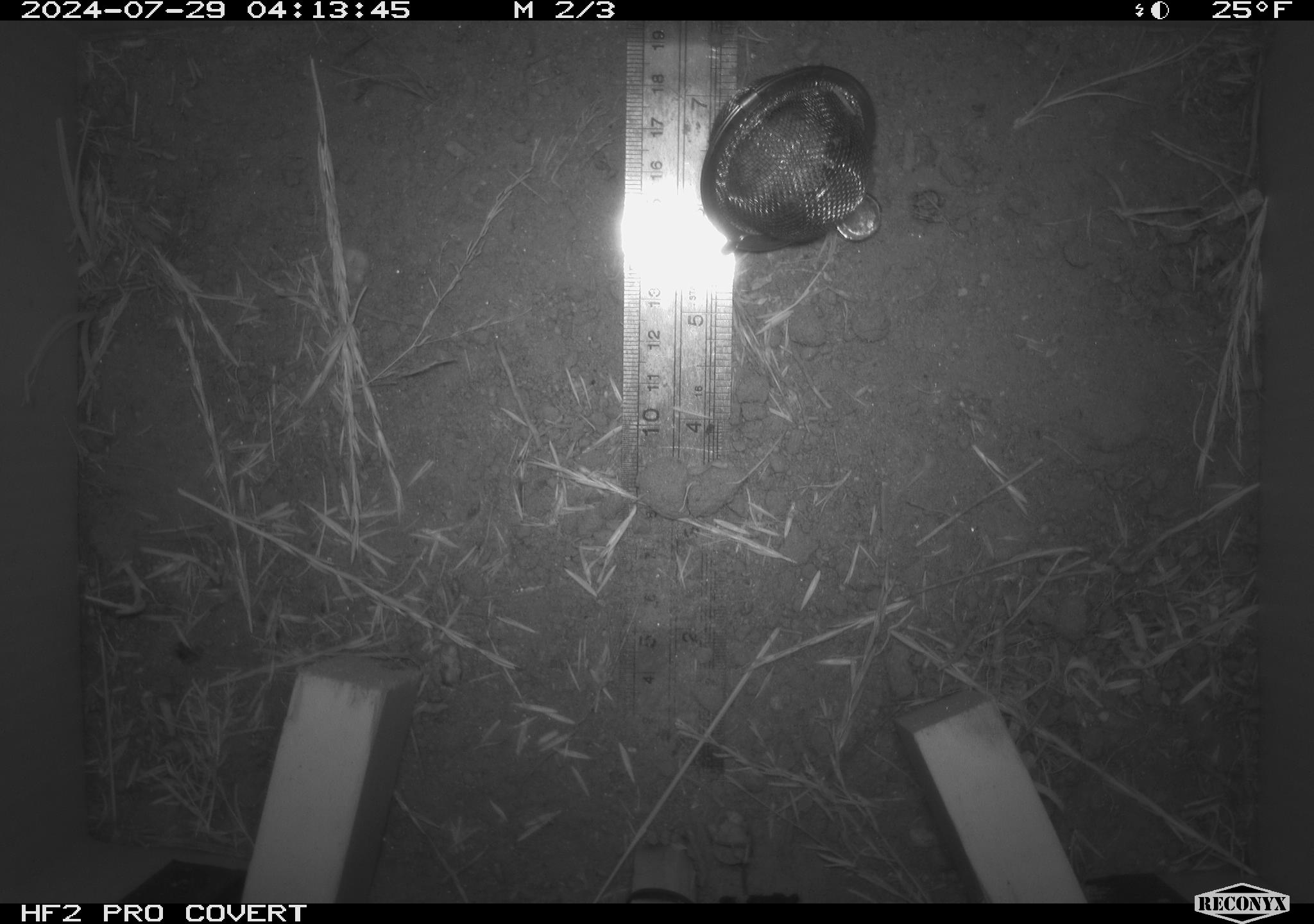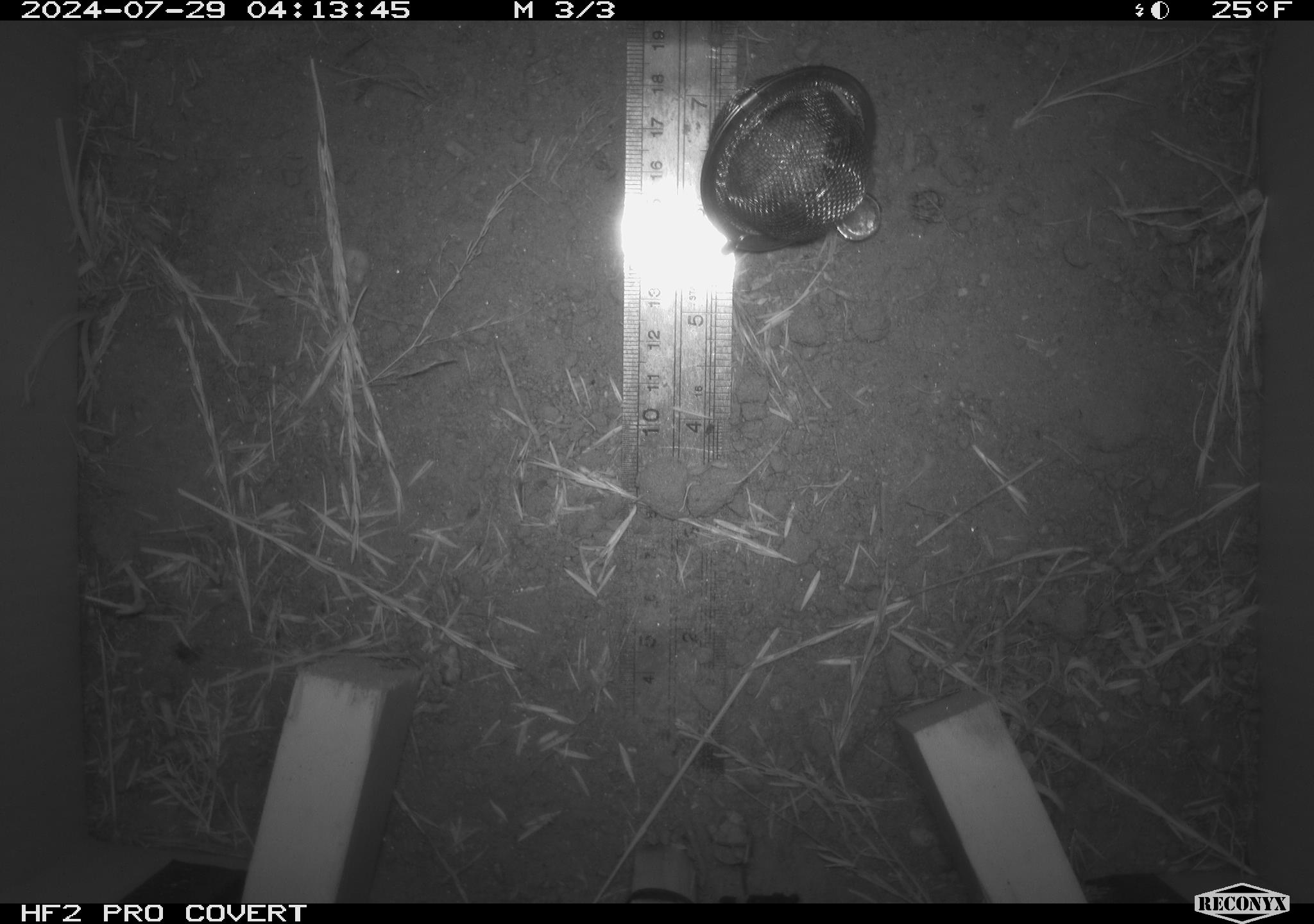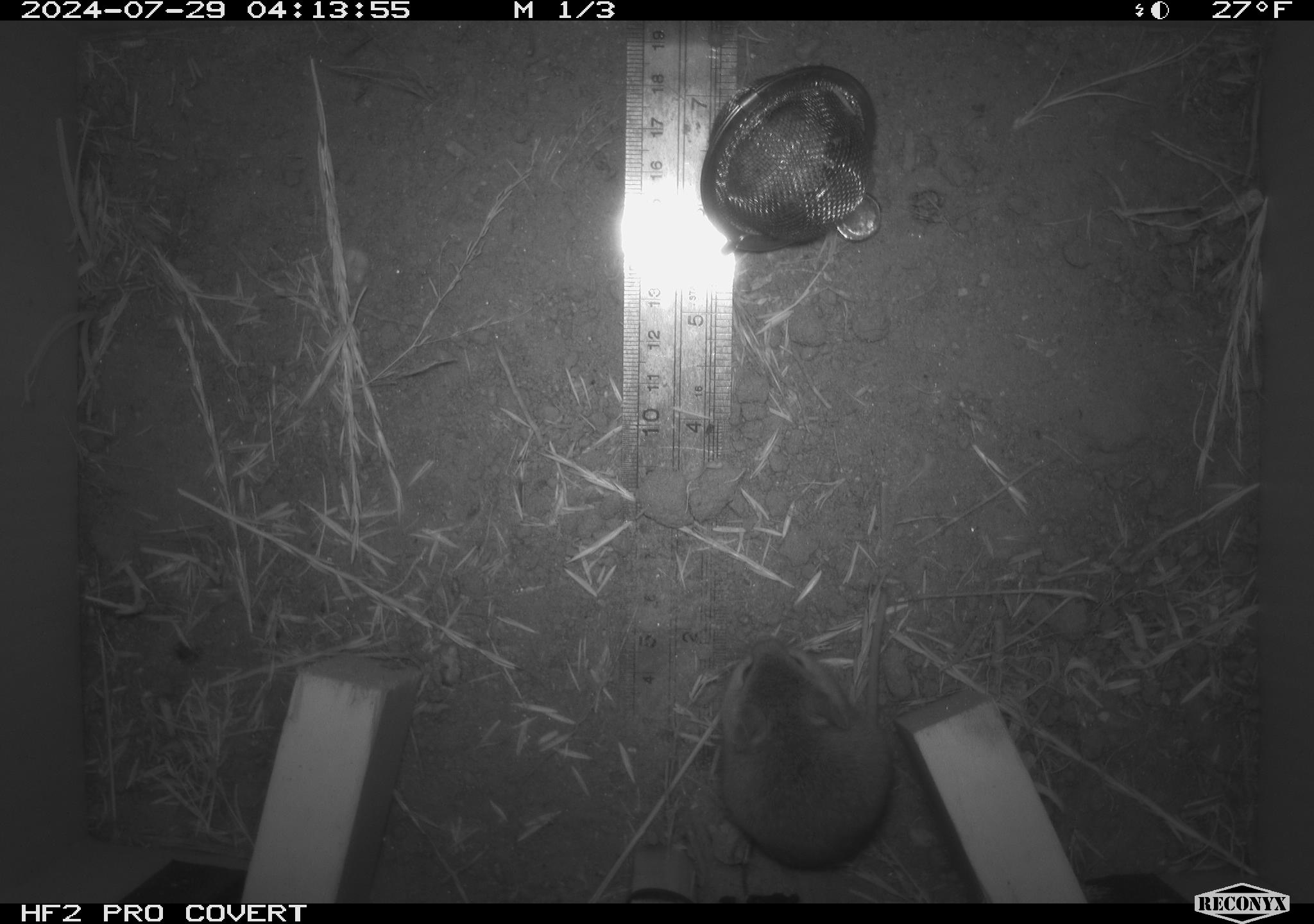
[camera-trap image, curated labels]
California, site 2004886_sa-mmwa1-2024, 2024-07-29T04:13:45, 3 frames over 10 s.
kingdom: Animalia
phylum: Chordata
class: Mammalia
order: Rodentia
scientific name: Rodentia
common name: mouse species